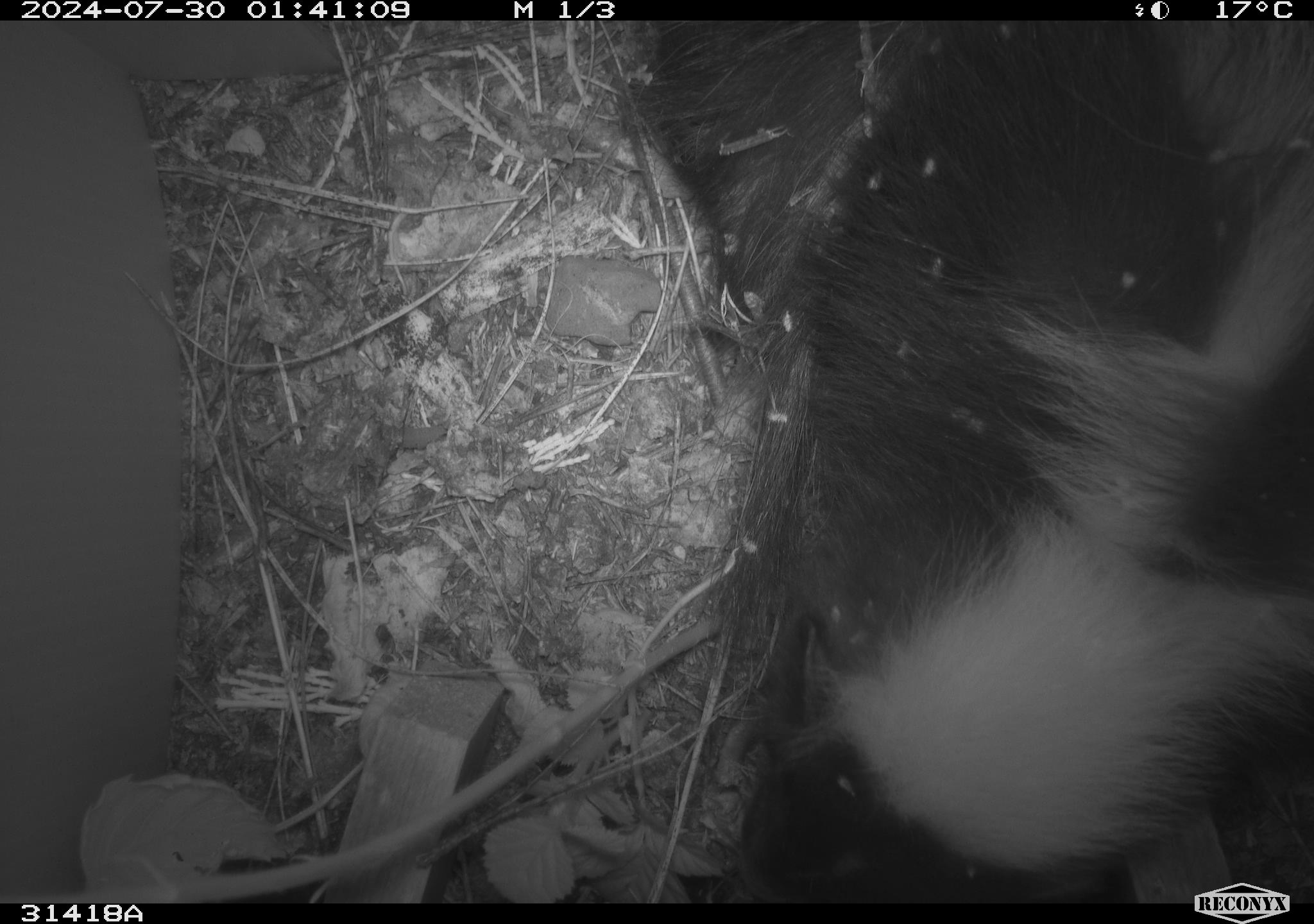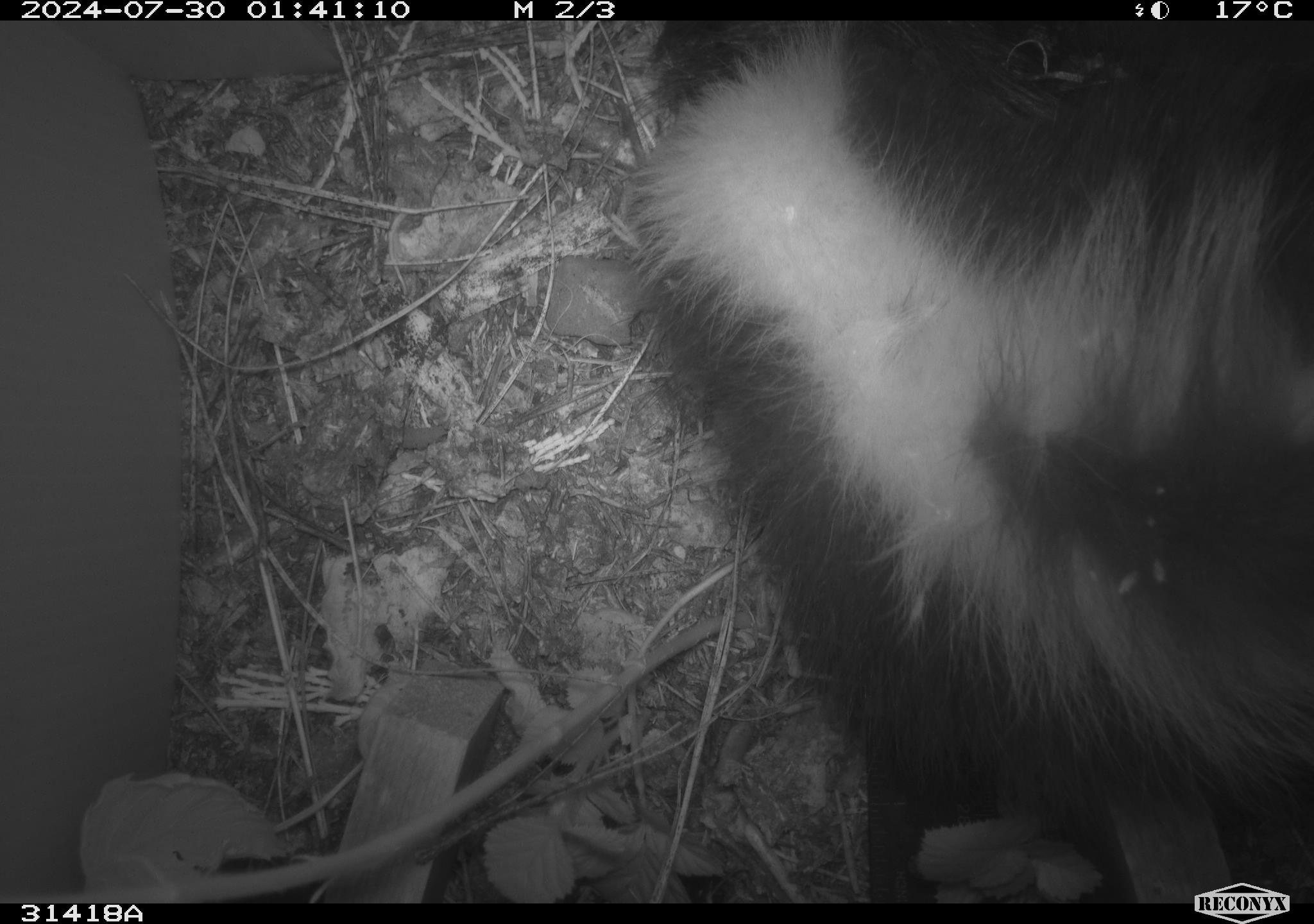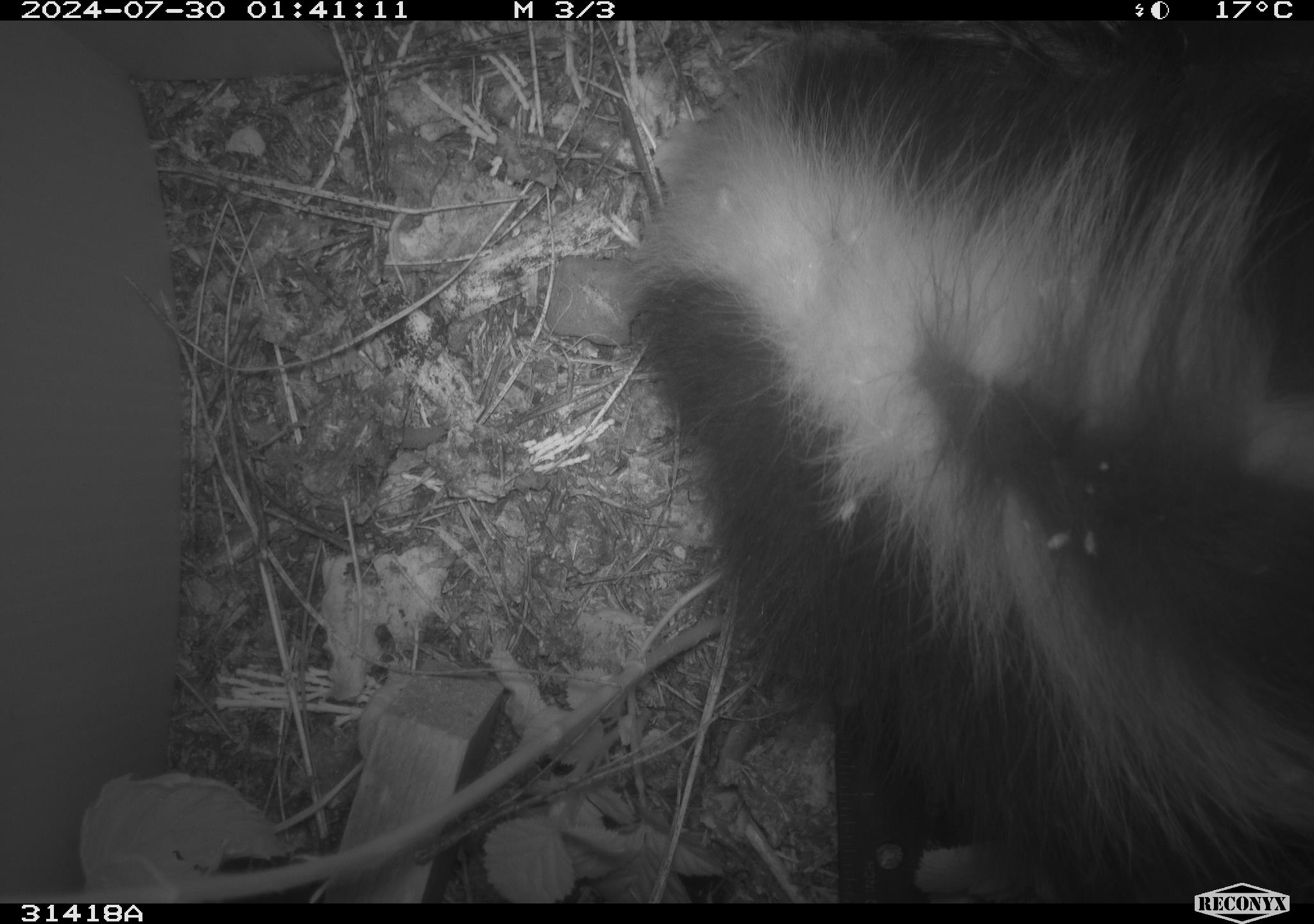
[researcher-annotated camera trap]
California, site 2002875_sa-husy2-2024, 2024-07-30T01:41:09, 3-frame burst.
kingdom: Animalia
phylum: Chordata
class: Mammalia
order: Carnivora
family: Mephitidae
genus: Mephitis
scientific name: Mephitis mephitis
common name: striped skunk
Striped skunk (Mephitis mephitis).